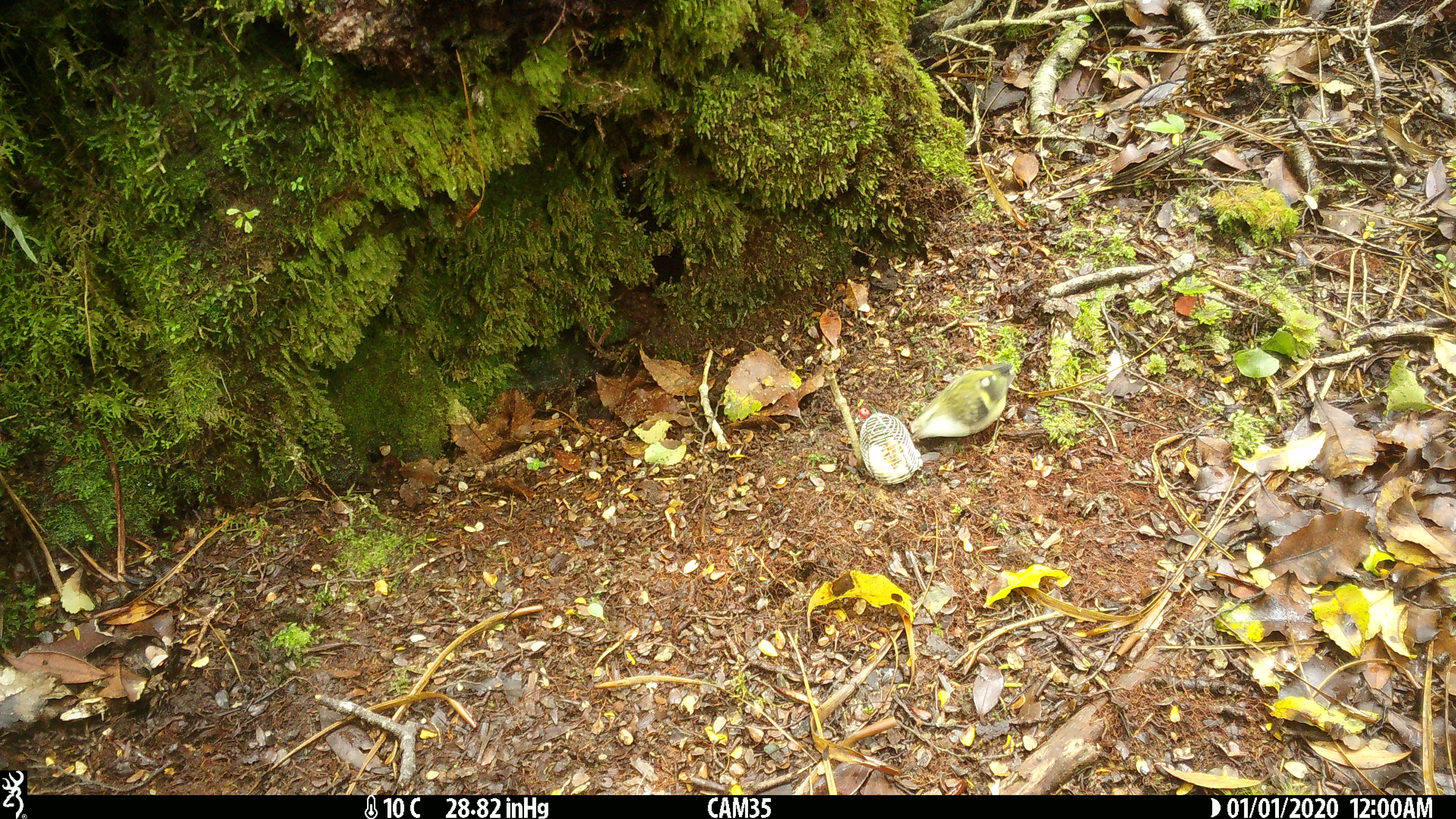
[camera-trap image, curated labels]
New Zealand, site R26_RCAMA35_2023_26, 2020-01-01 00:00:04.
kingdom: Animalia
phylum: Chordata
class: Aves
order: Passeriformes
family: Acanthisittidae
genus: Acanthisitta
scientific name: Acanthisitta chloris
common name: rifleman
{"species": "rifleman (Acanthisitta chloris)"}